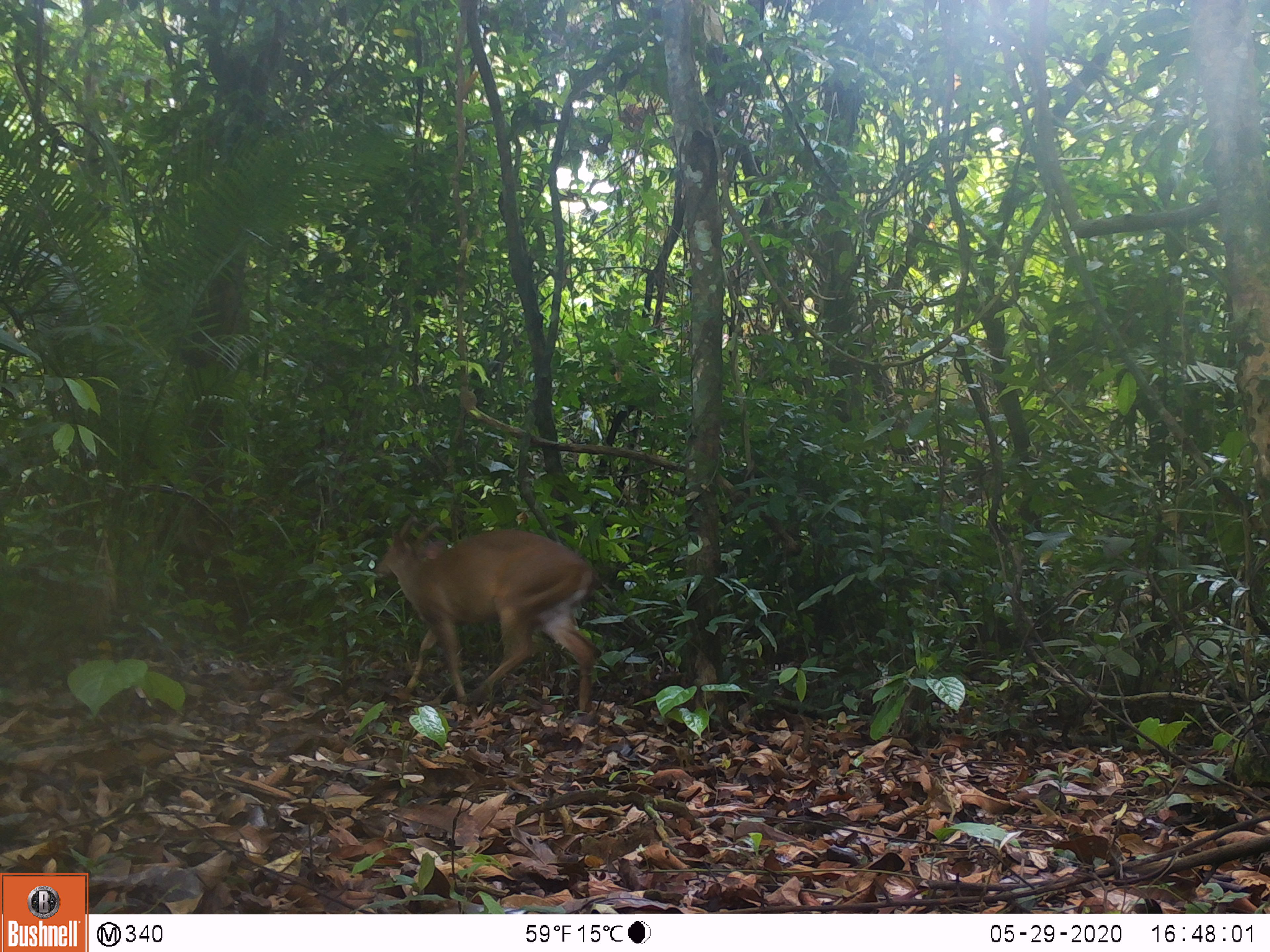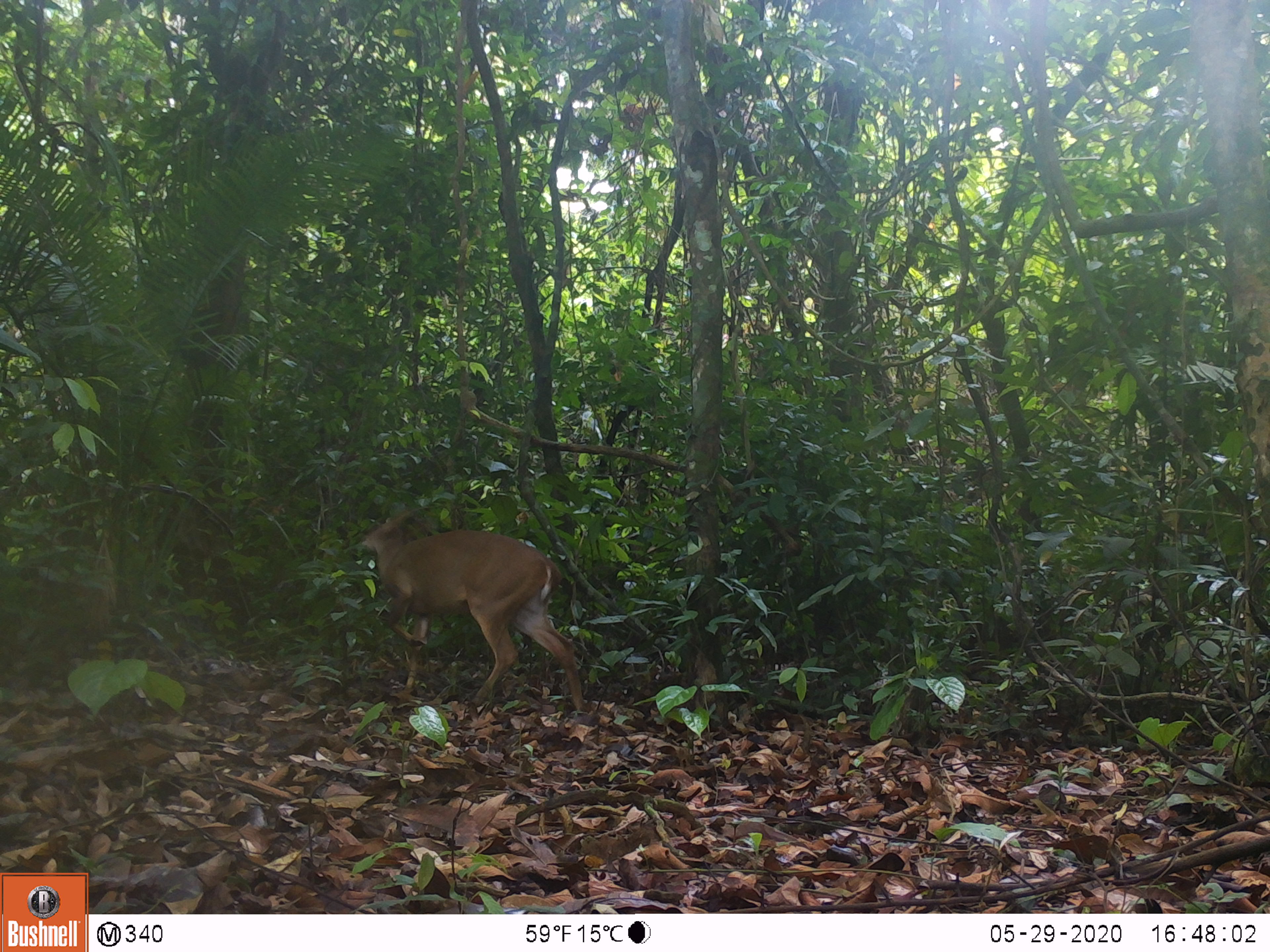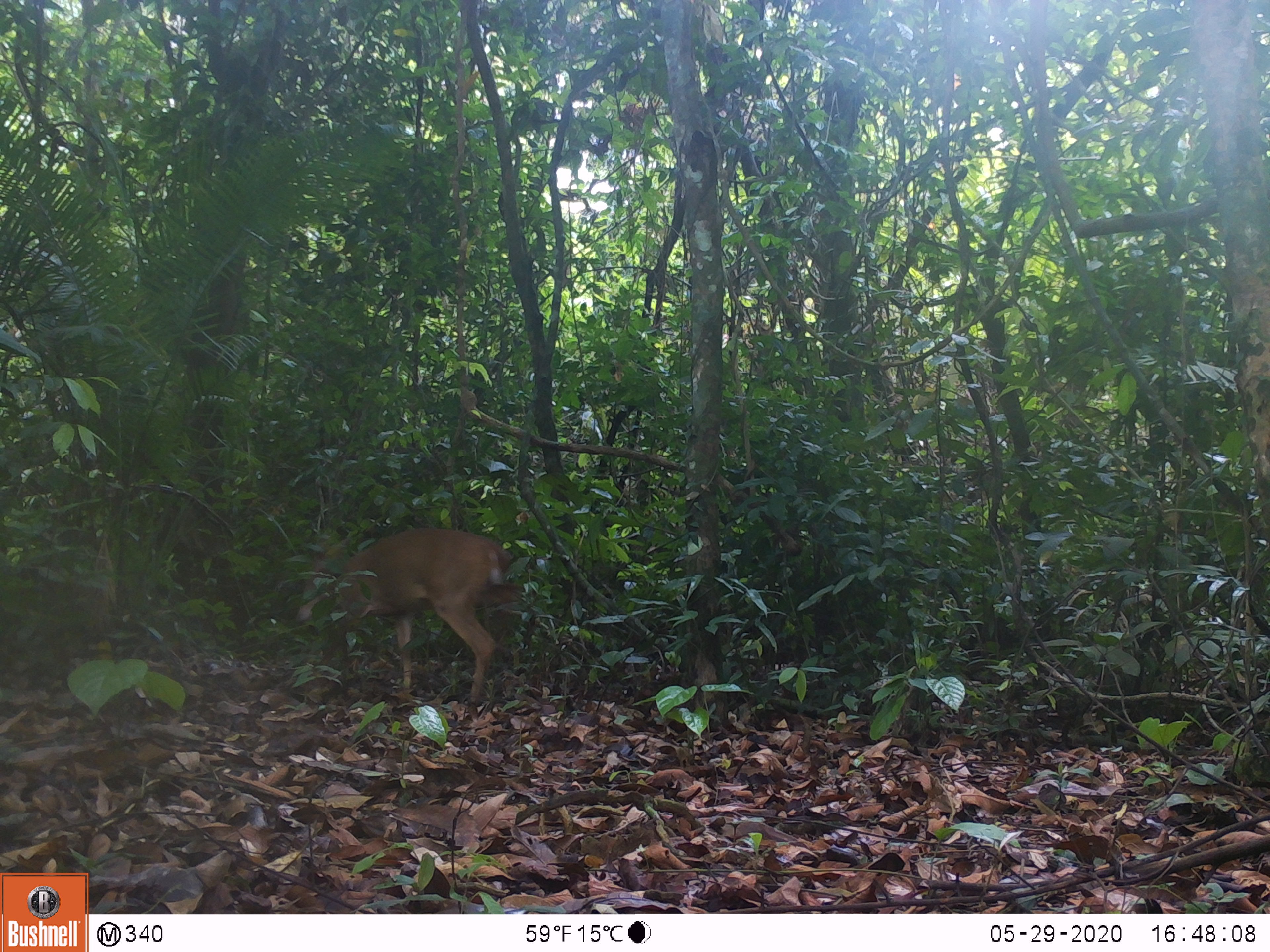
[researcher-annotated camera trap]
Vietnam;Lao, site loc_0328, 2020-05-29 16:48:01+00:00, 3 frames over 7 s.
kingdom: Animalia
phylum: Chordata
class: Mammalia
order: Artiodactyla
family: Cervidae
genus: Muntiacus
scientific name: Muntiacus vuquangensis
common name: large-antlered muntjac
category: large antlered muntjac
Large antlered muntjac (large-antlered muntjac) (Muntiacus vuquangensis). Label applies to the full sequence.